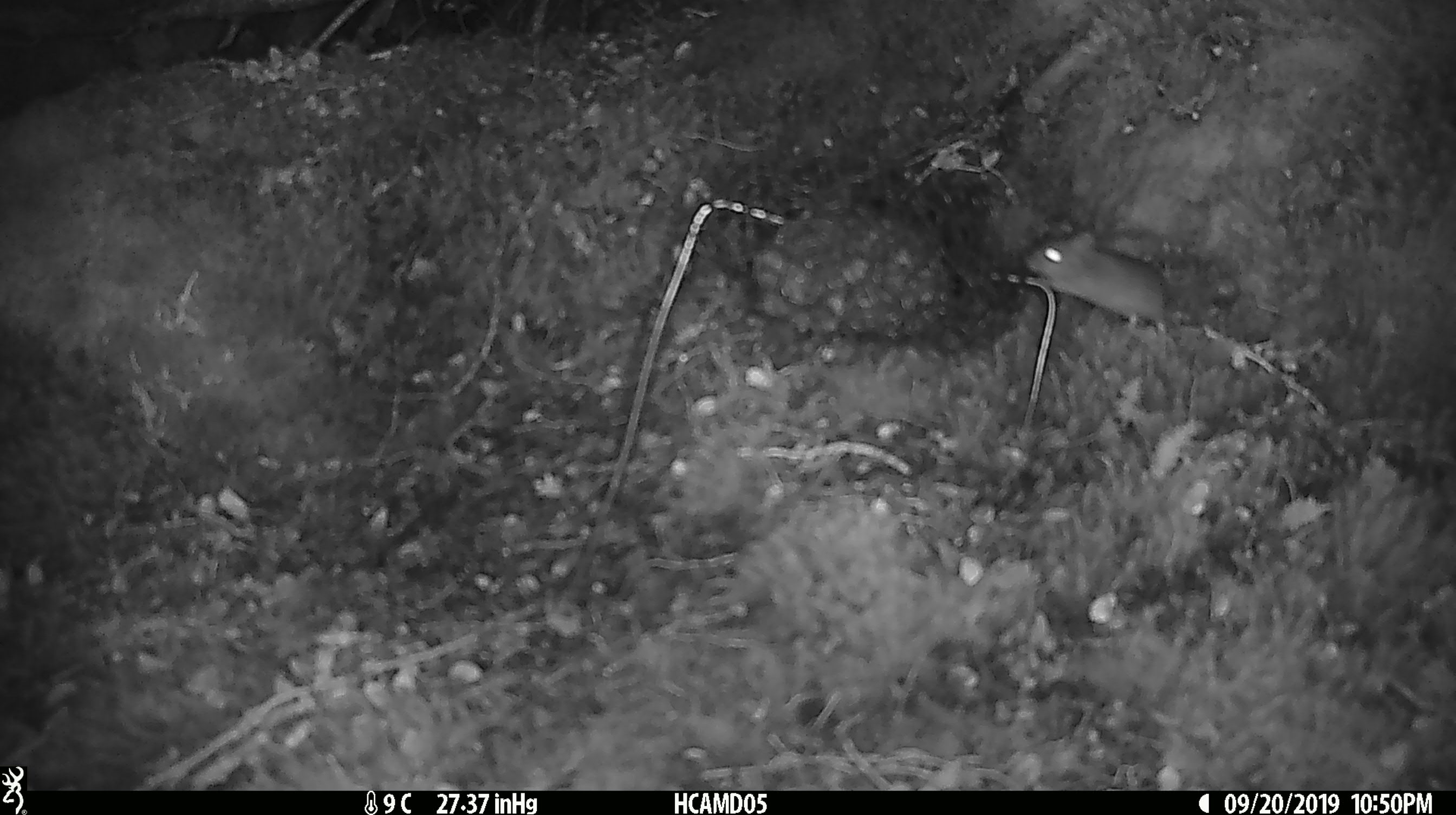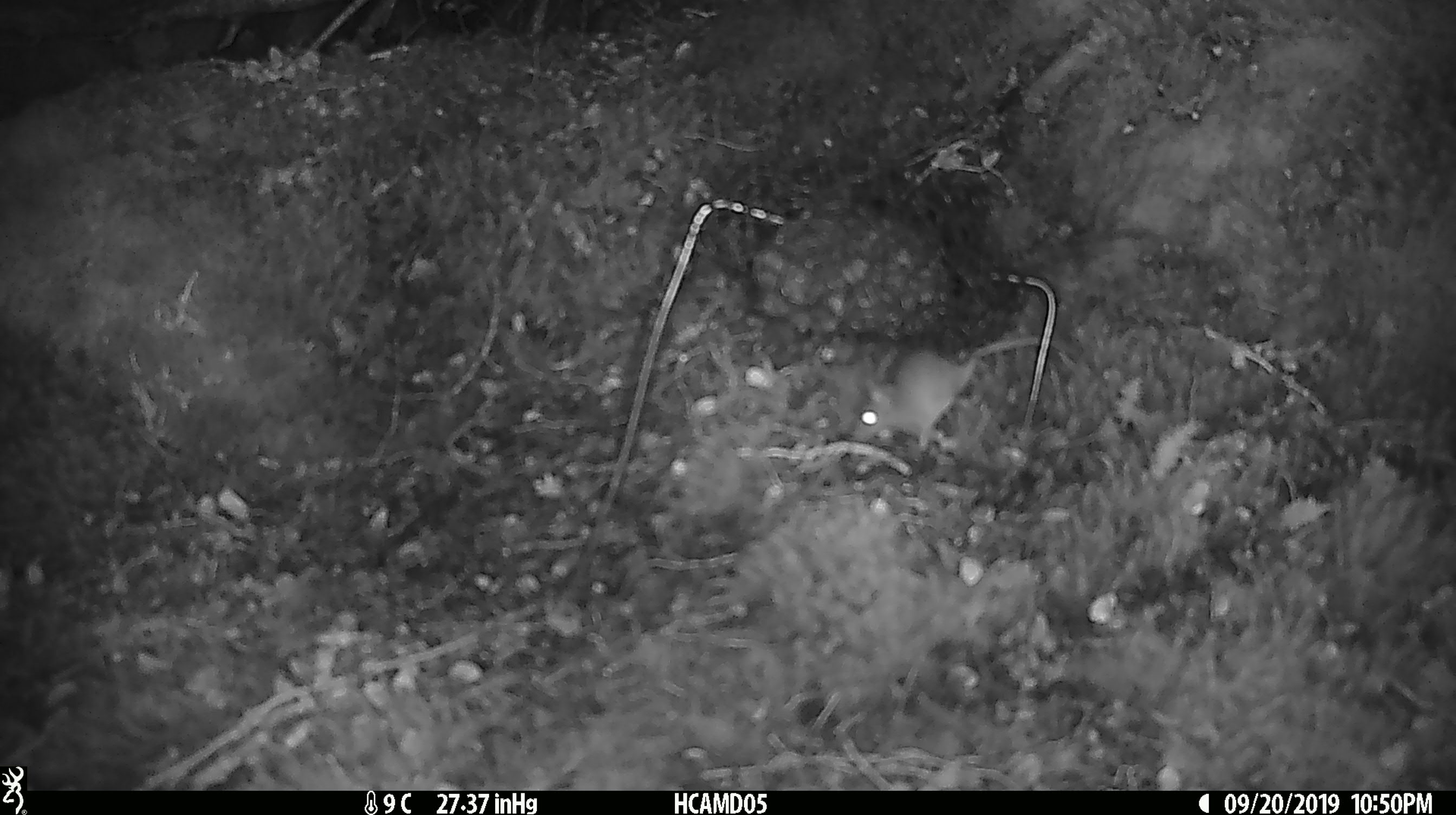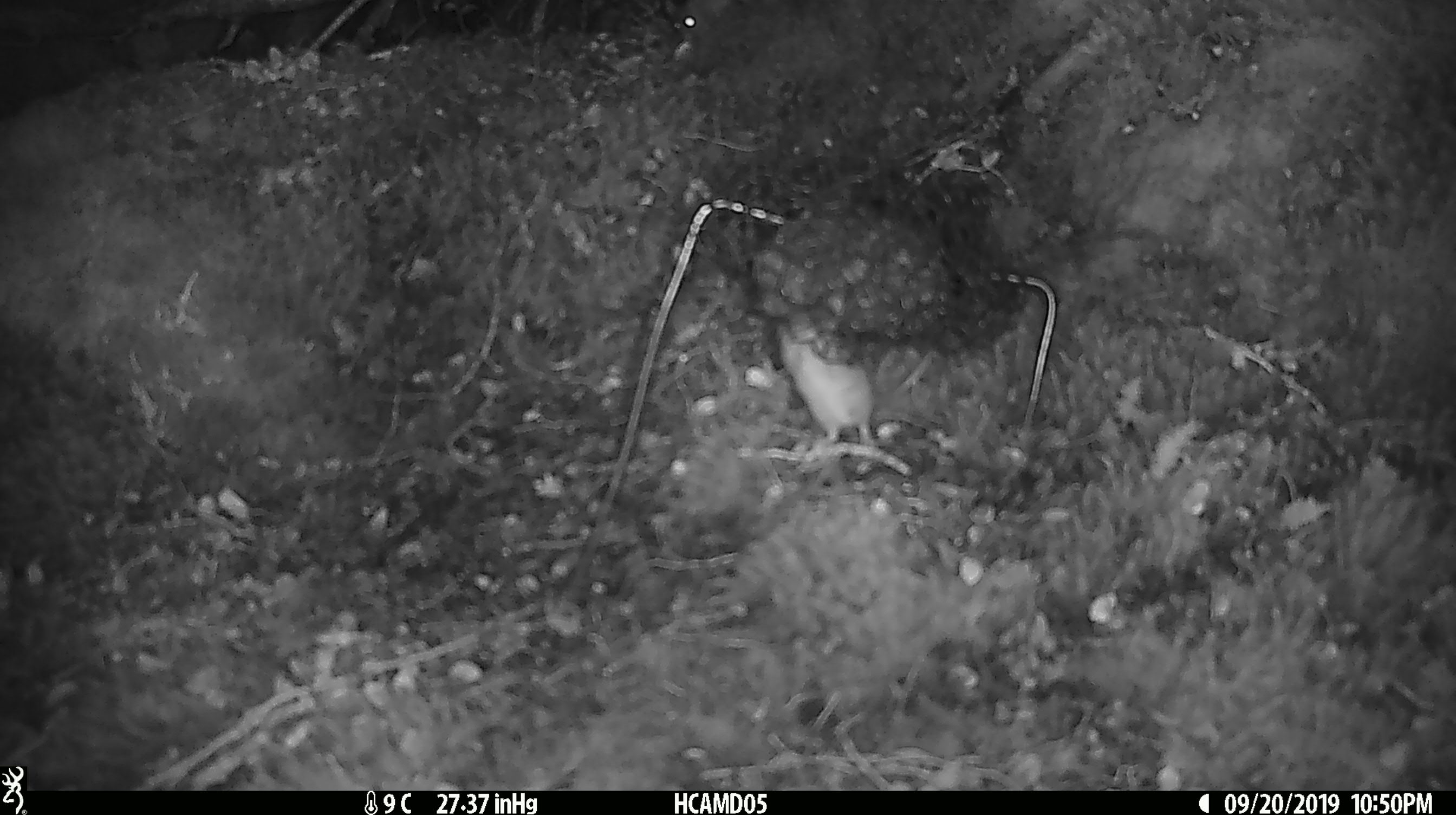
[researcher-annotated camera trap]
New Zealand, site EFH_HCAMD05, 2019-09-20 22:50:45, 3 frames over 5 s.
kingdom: Animalia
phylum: Chordata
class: Mammalia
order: Rodentia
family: Muridae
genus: Mus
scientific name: Mus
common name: mouse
Mouse (Mus).